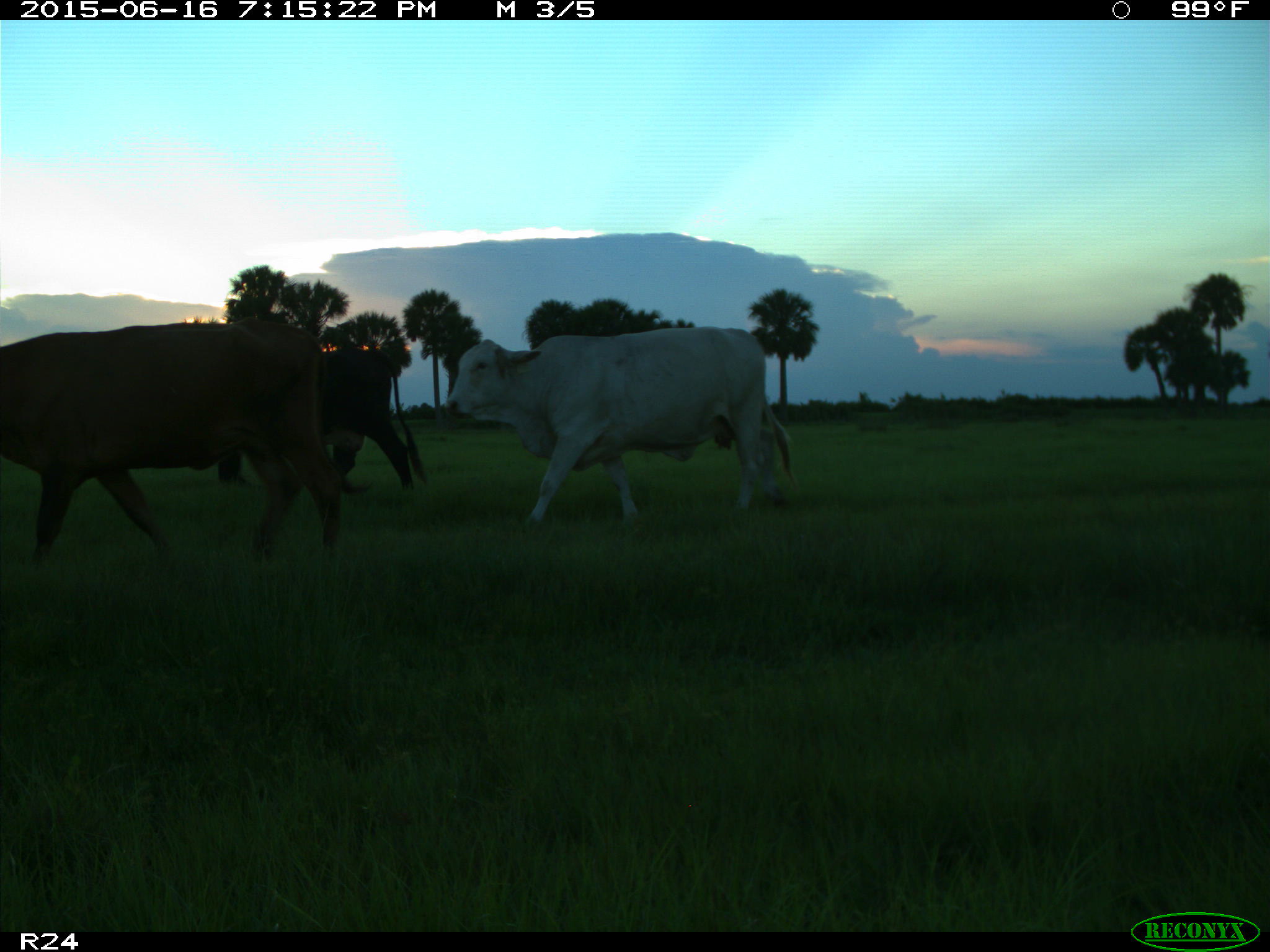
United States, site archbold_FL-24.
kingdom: Animalia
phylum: Chordata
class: Mammalia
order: Artiodactyla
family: Bovidae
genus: Bos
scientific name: Bos taurus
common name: domestic cow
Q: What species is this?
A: Bos taurus (domestic cow).